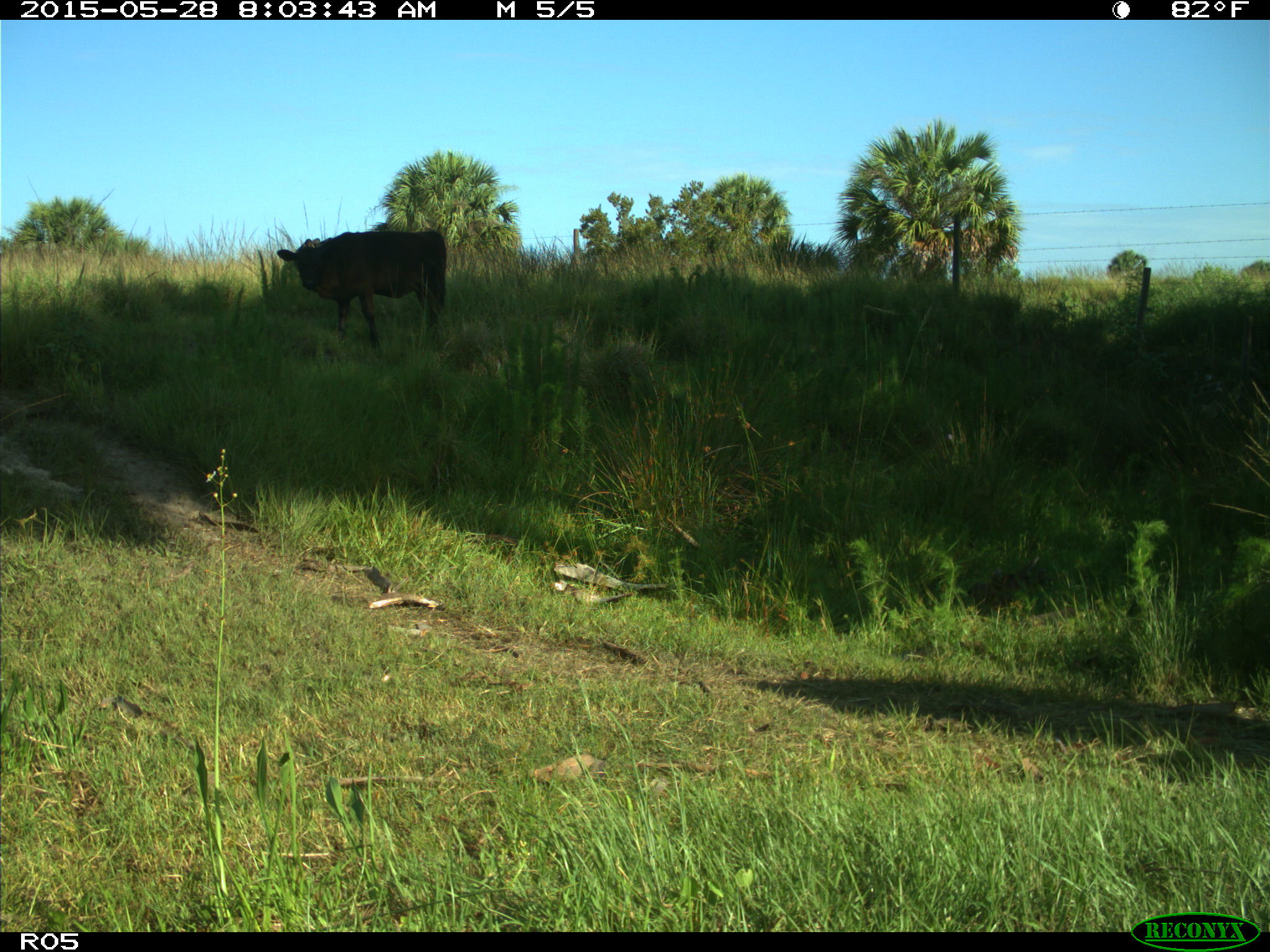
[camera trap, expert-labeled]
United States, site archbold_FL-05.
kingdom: Animalia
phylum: Chordata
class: Mammalia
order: Artiodactyla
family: Bovidae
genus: Bos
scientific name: Bos taurus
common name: domestic cow